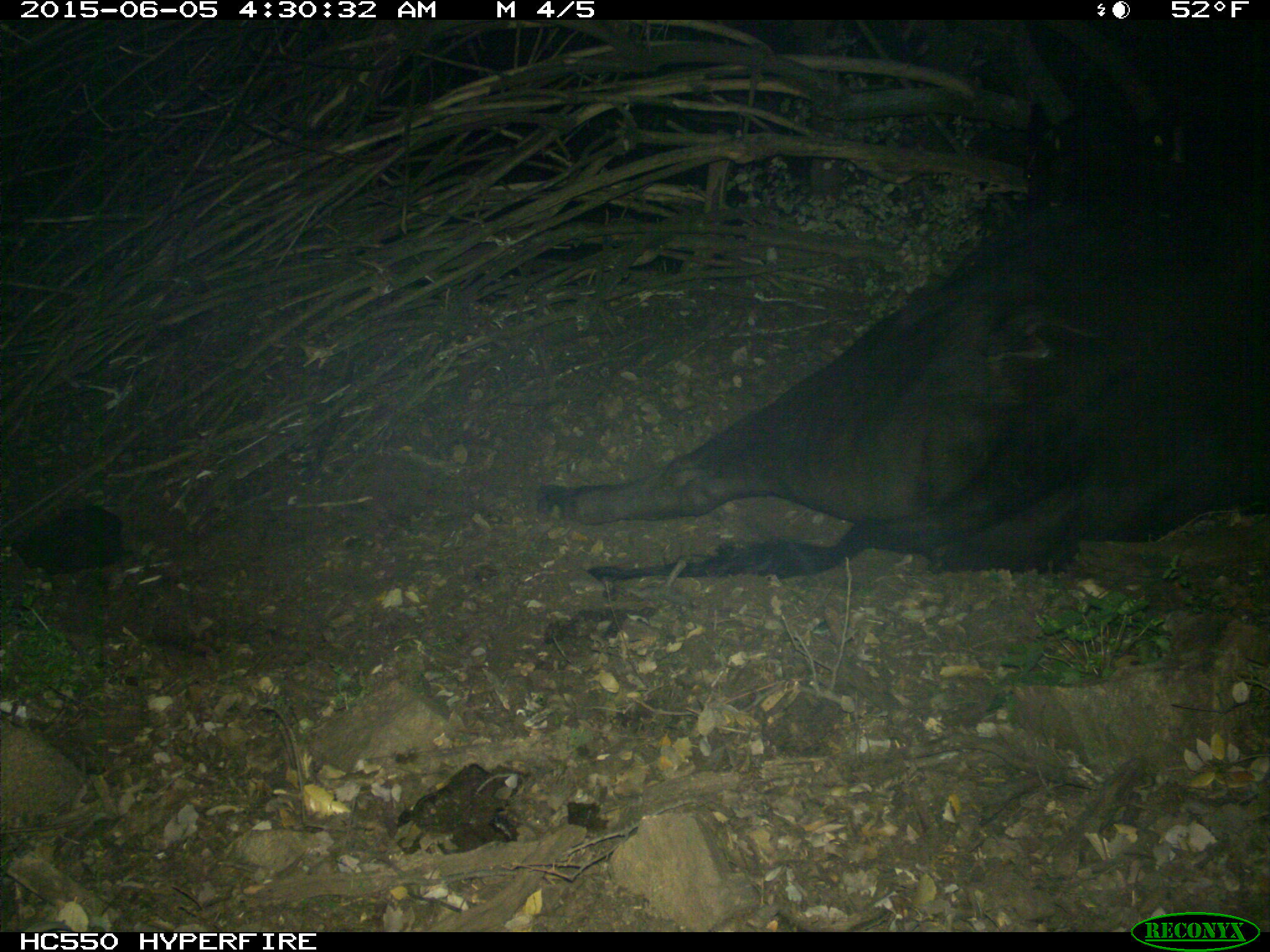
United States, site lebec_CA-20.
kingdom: Animalia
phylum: Chordata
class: Mammalia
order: Artiodactyla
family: Bovidae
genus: Bos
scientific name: Bos taurus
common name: domestic cow